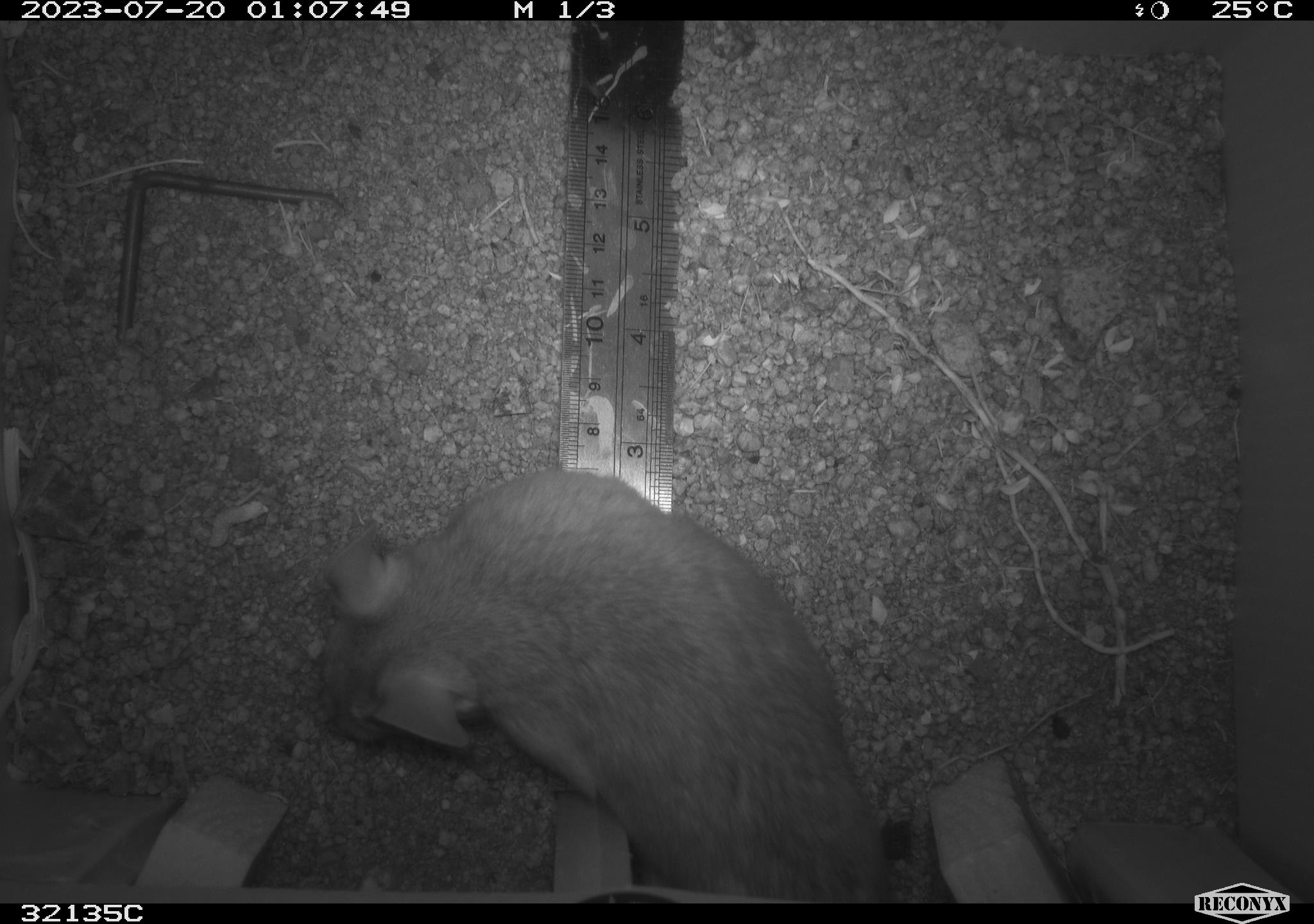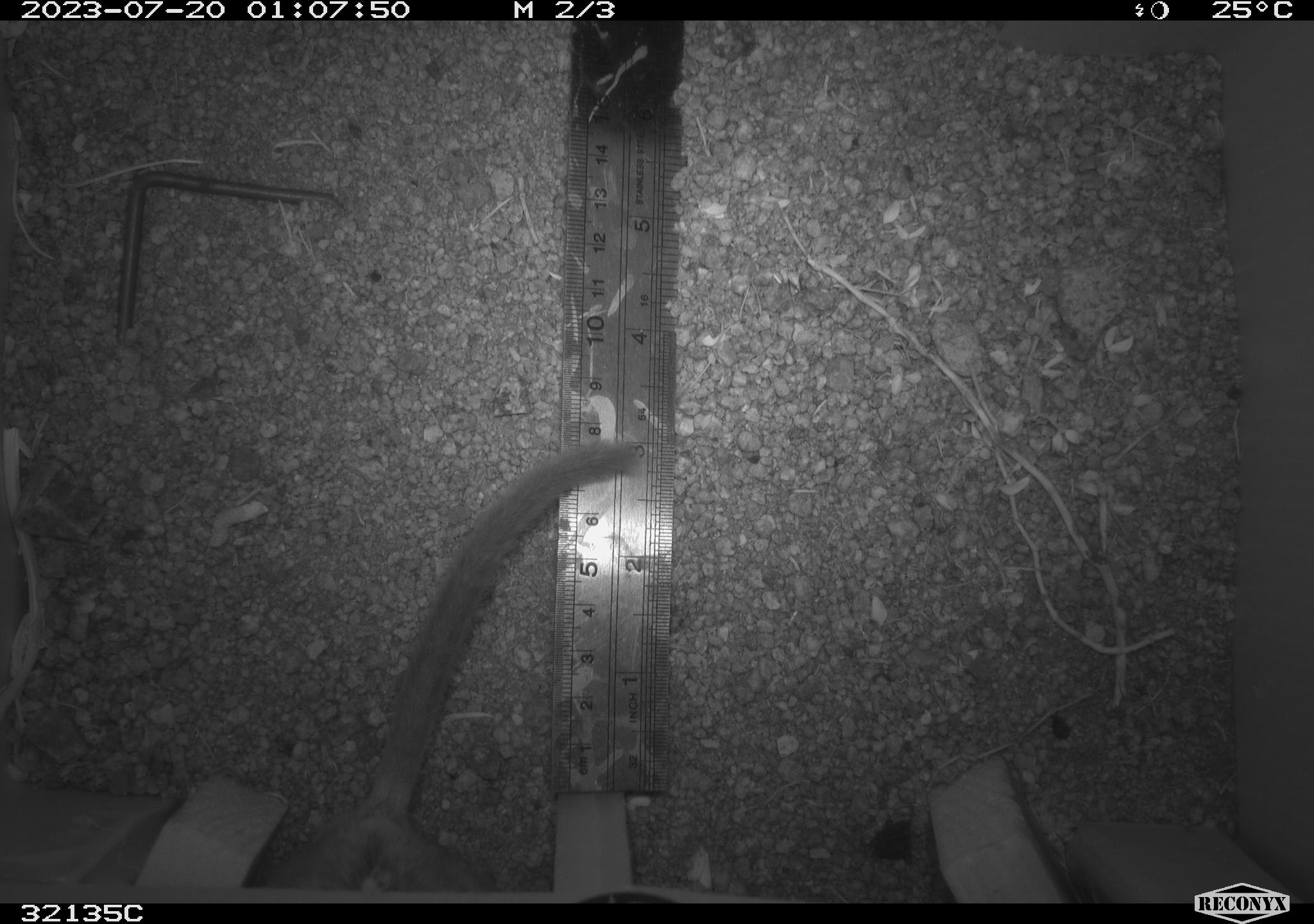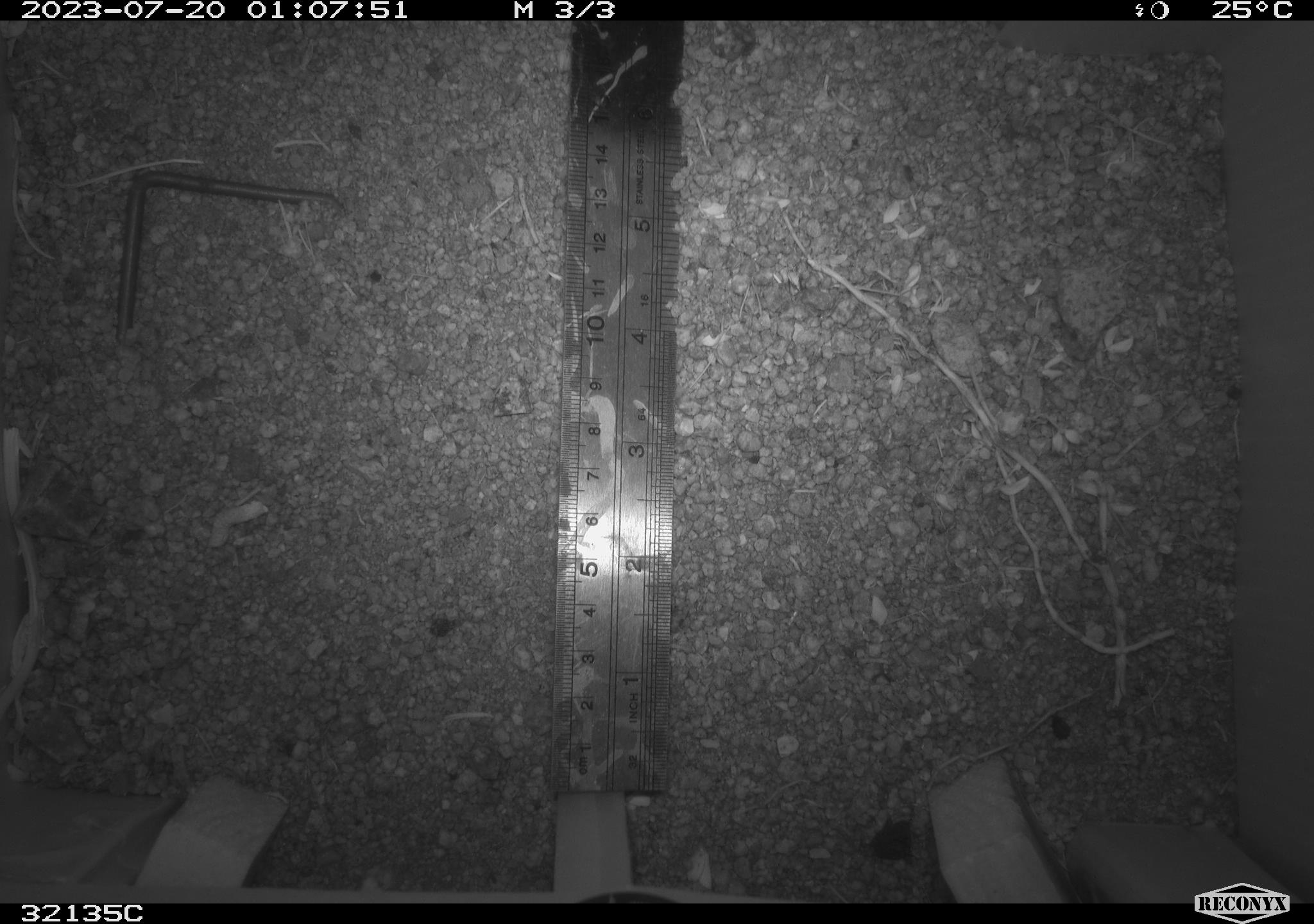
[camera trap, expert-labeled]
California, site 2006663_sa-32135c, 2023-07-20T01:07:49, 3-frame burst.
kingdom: Animalia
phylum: Chordata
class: Mammalia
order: Rodentia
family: Cricetidae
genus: Neotoma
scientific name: Neotoma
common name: pack rat or woodrat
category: neotoma species